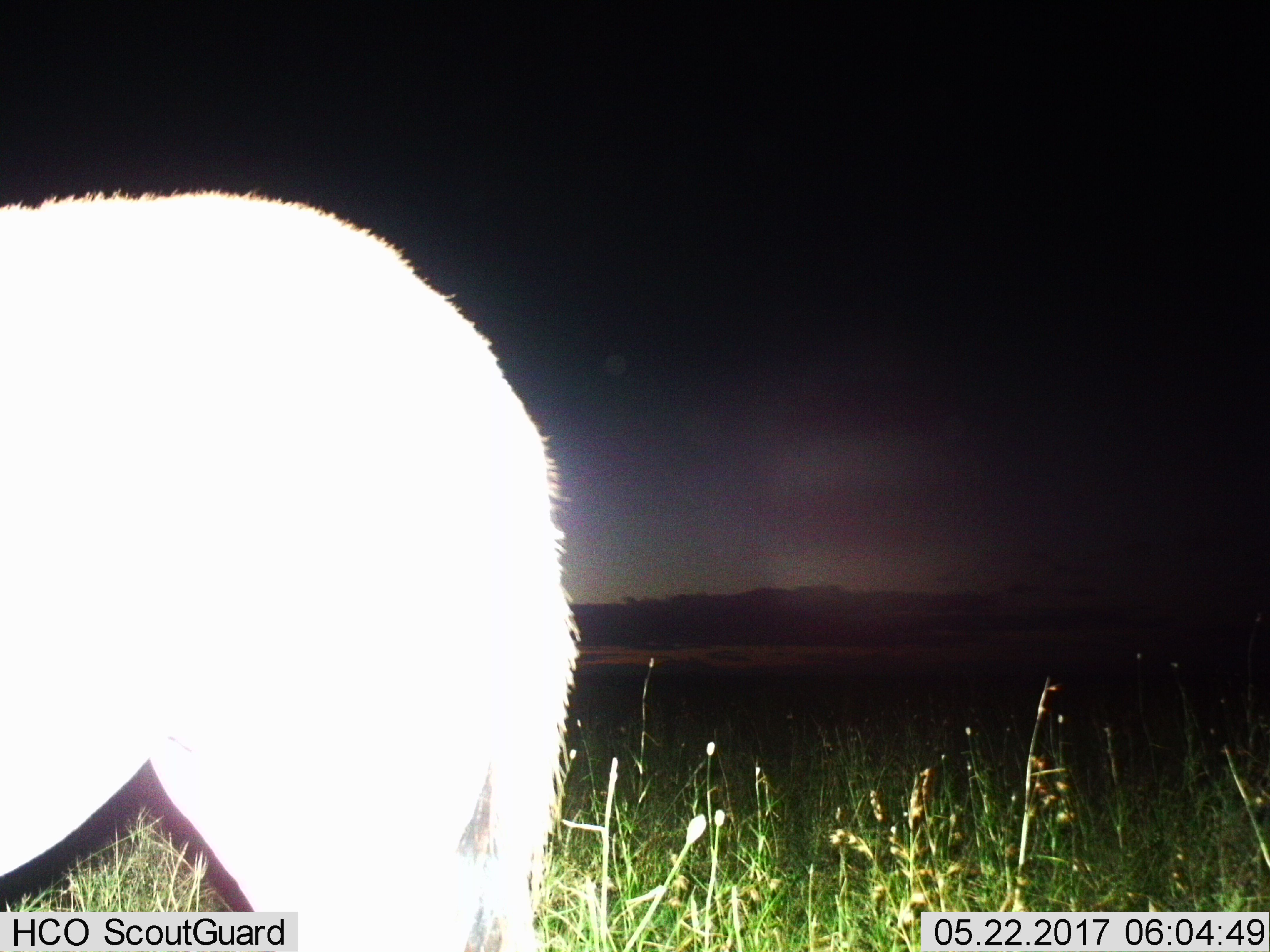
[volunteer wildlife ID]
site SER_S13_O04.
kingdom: Animalia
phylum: Chordata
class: Mammalia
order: Artiodactyla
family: Bovidae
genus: Connochaetes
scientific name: Connochaetes taurinus taurinus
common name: blue wildebeest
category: wildebeestblue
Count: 1.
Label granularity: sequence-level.